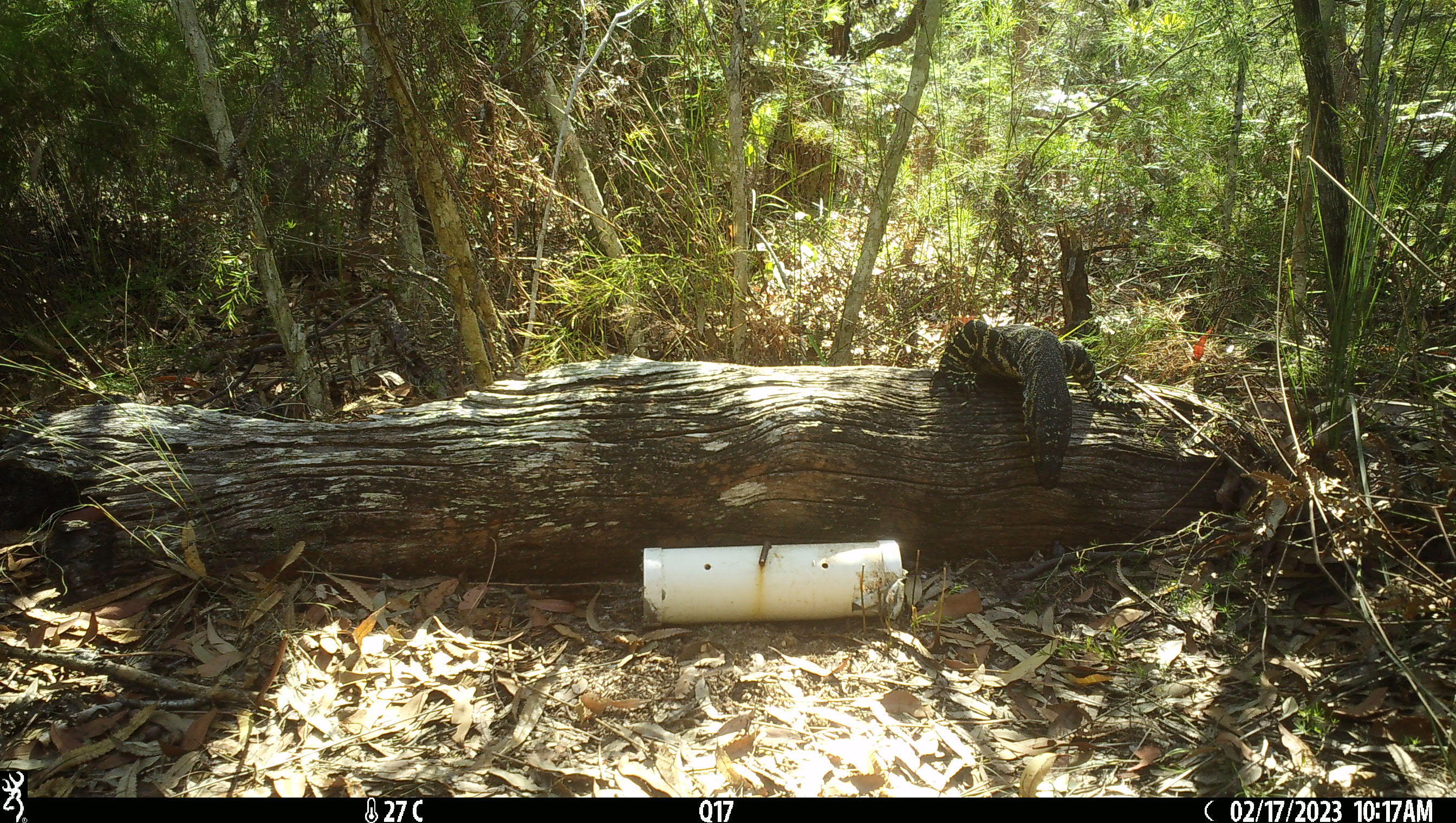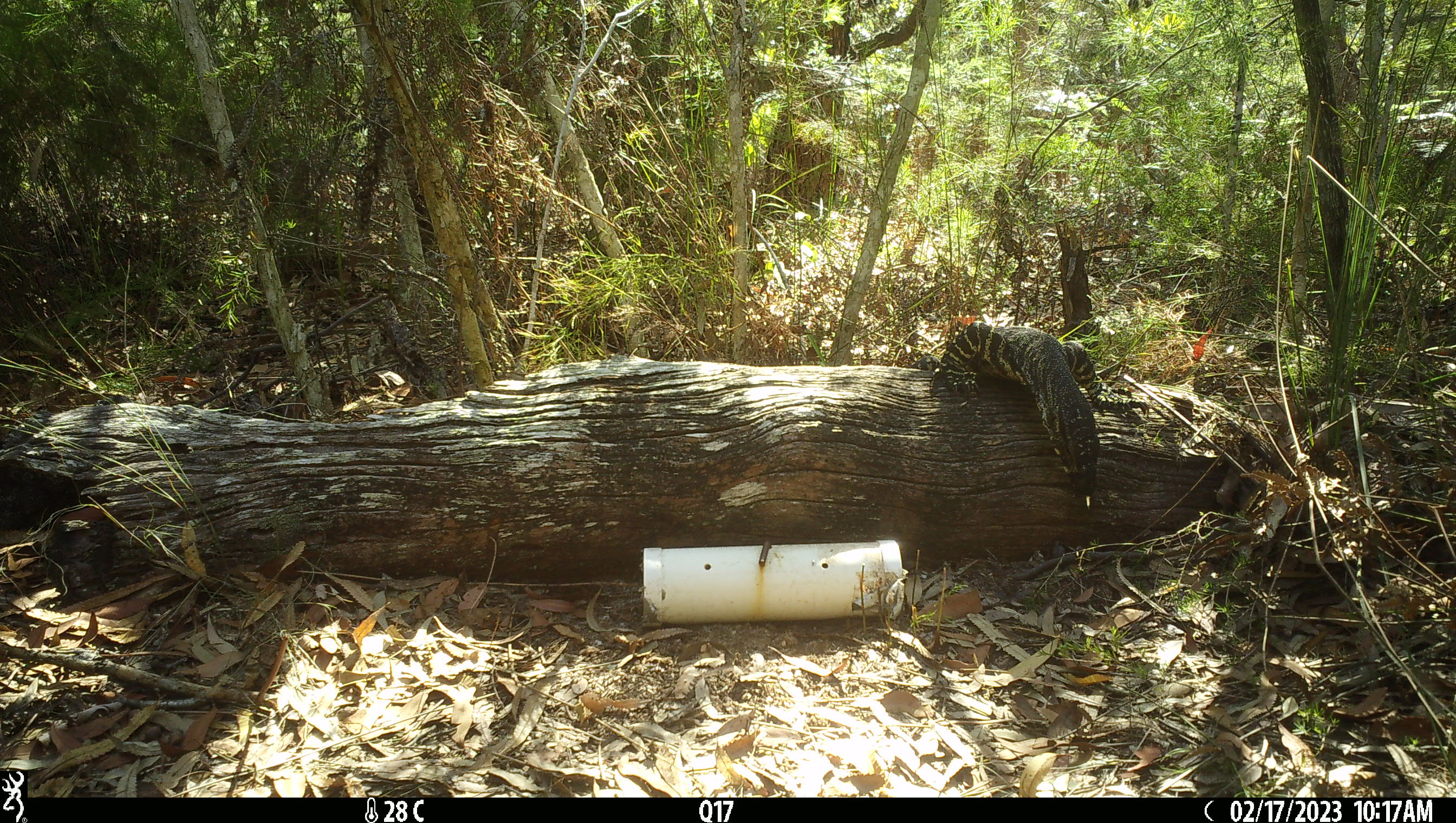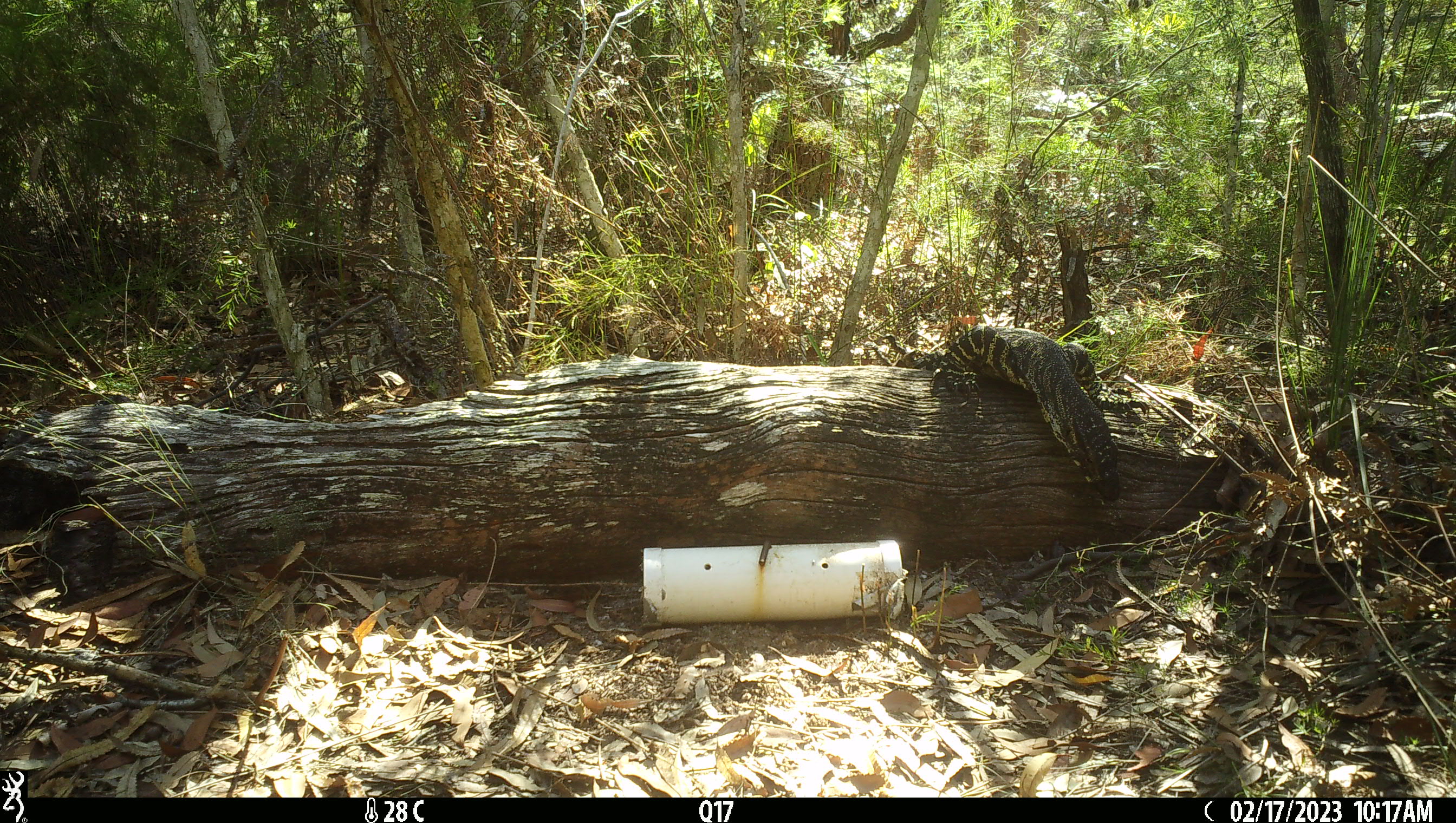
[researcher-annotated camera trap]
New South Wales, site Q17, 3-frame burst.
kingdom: Animalia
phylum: Chordata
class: Reptilia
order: Squamata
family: Varanidae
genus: Varanus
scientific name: Varanus varius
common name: lace monitor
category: goanna